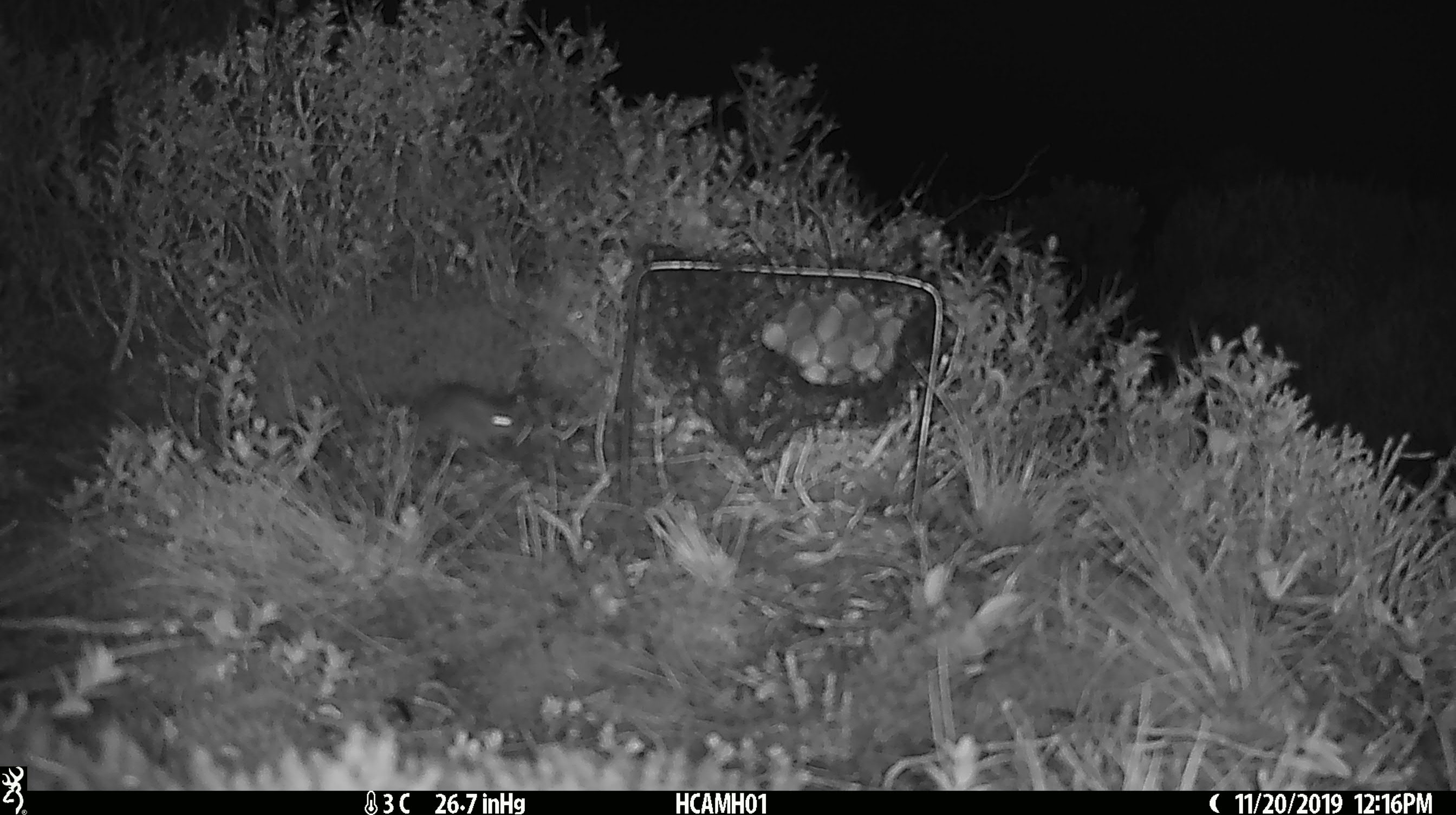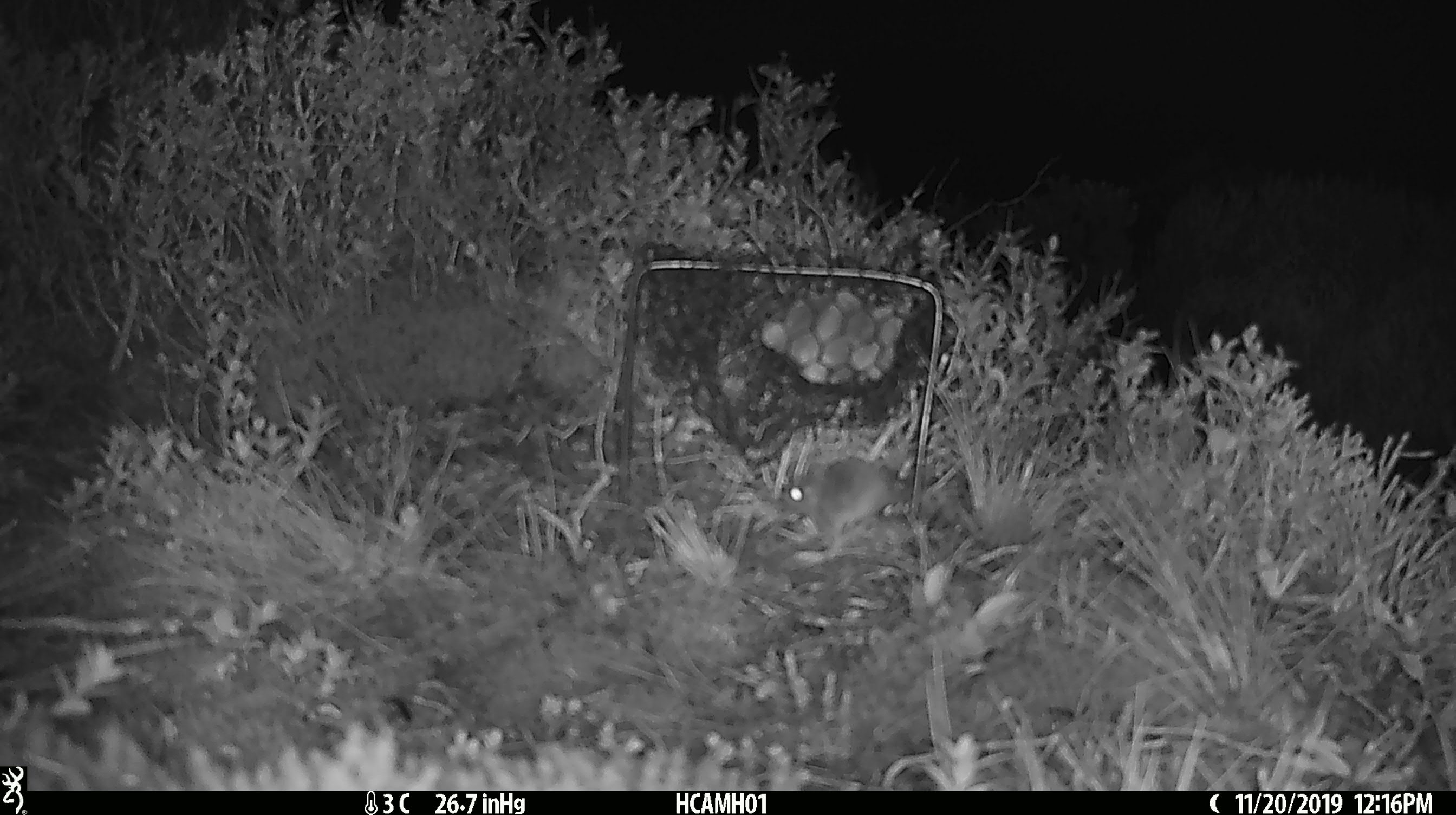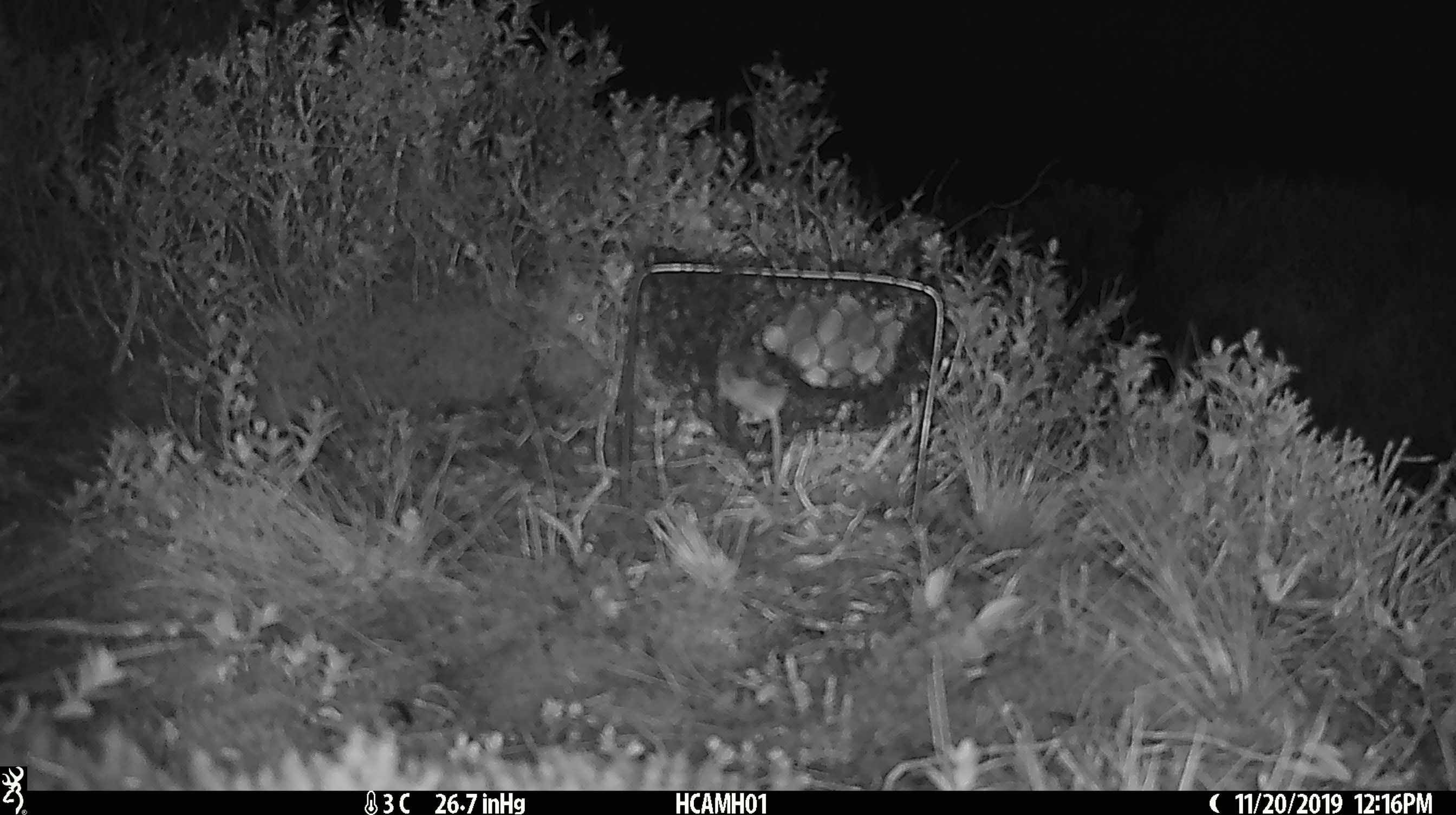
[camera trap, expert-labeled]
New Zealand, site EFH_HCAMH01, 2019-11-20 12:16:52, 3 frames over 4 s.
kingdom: Animalia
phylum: Chordata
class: Mammalia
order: Rodentia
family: Muridae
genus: Mus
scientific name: Mus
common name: mouse